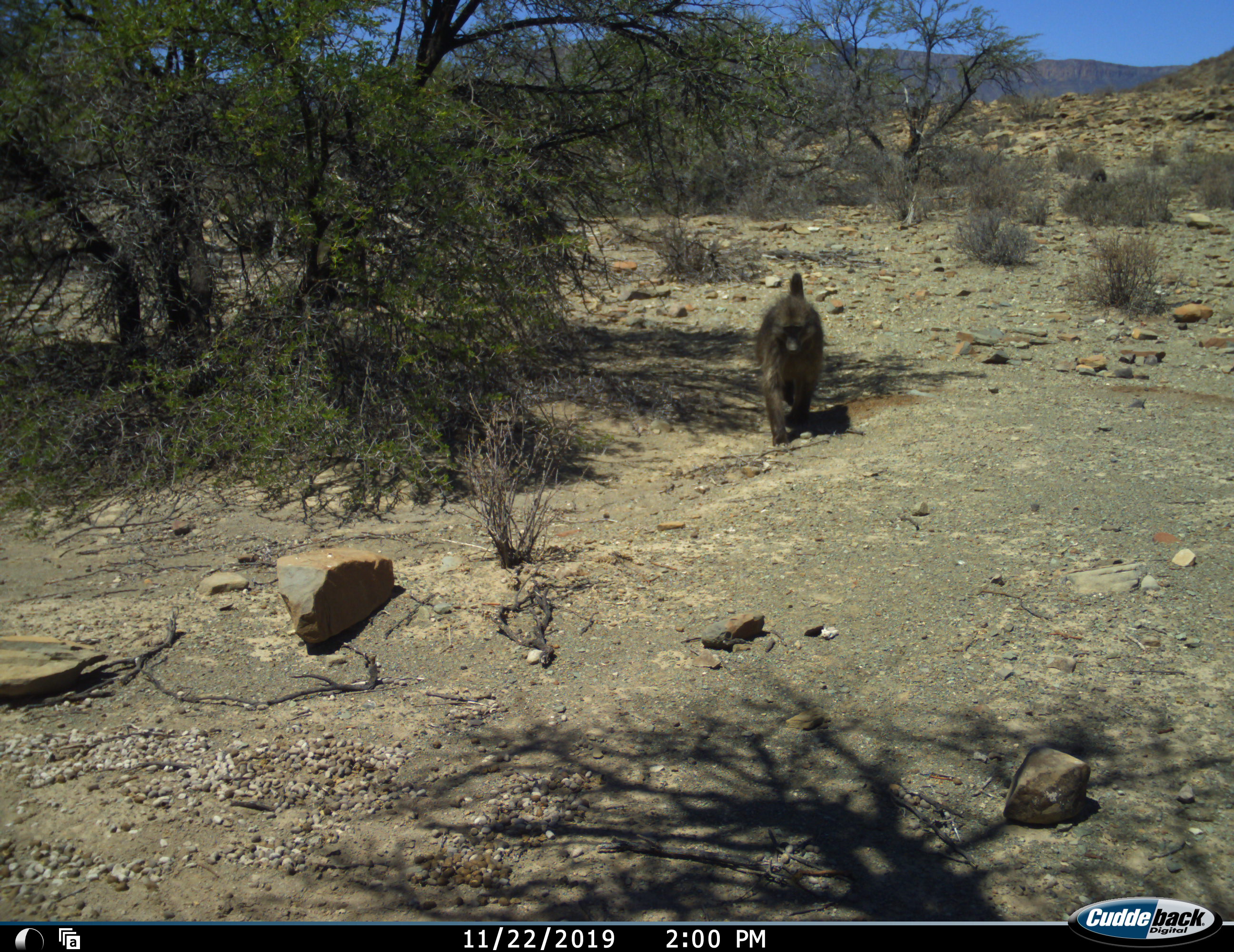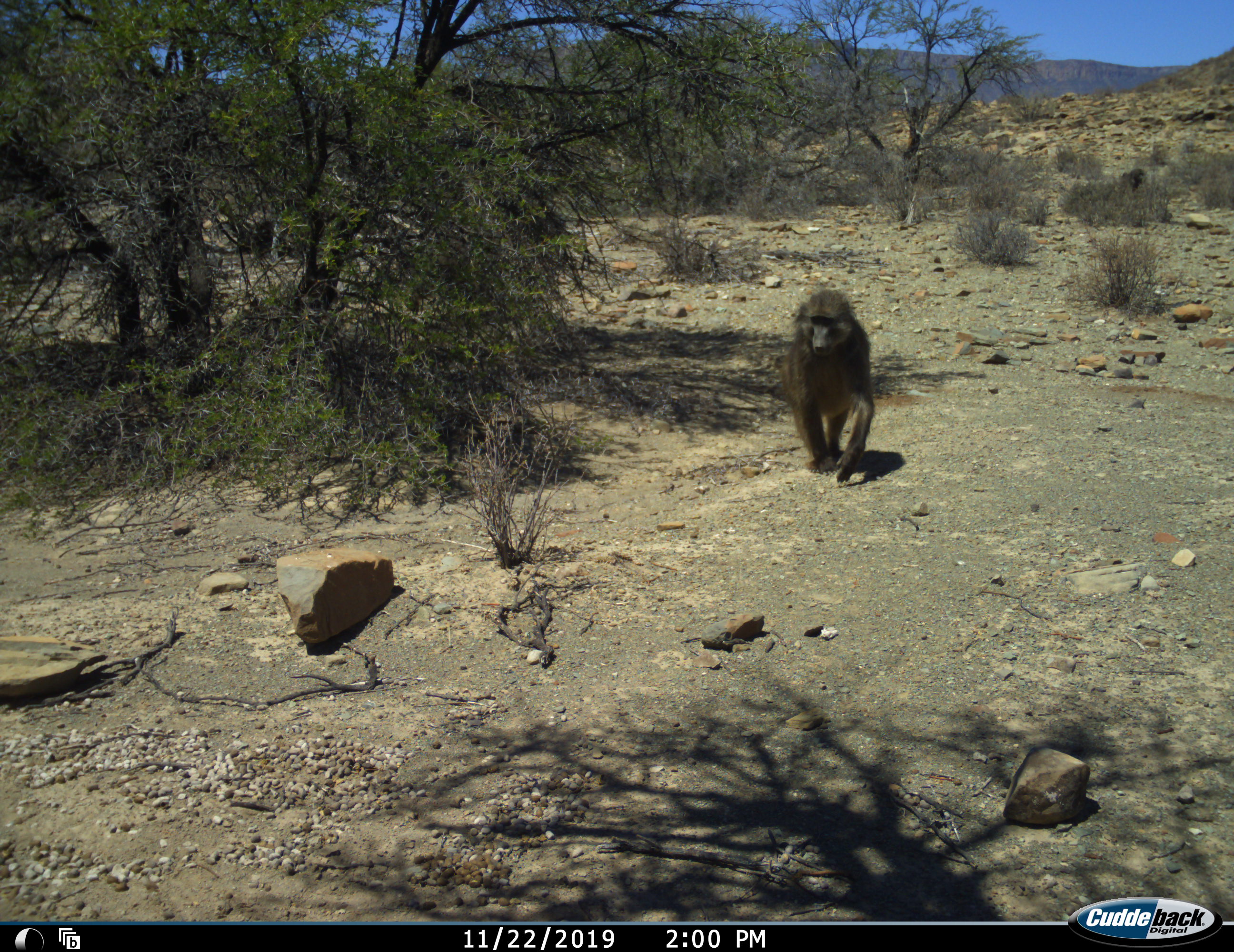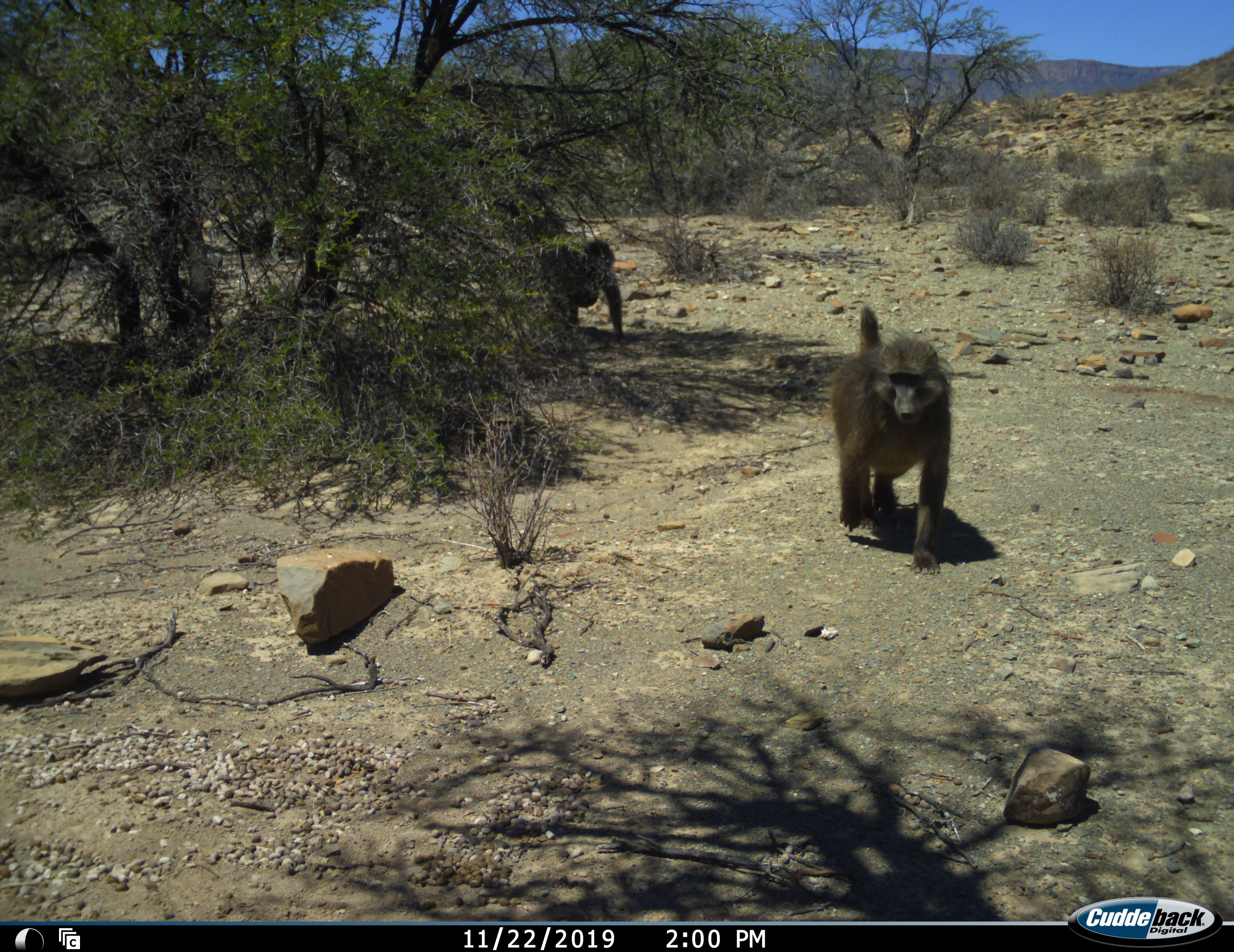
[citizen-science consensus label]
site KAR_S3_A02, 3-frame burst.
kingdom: Animalia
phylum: Chordata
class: Mammalia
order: Primates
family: Cercopithecidae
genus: Papio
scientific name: Papio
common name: baboon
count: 3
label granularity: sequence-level